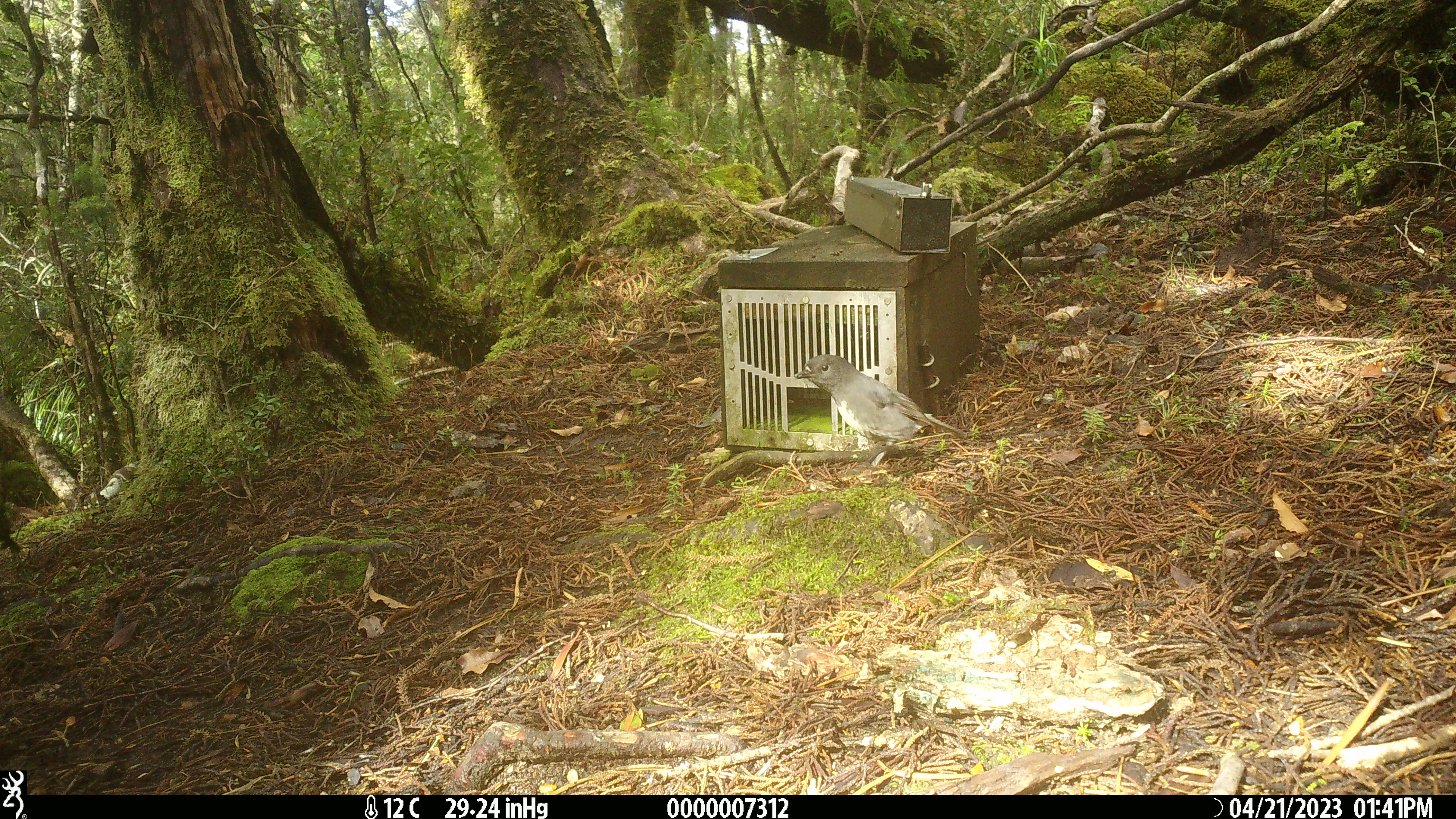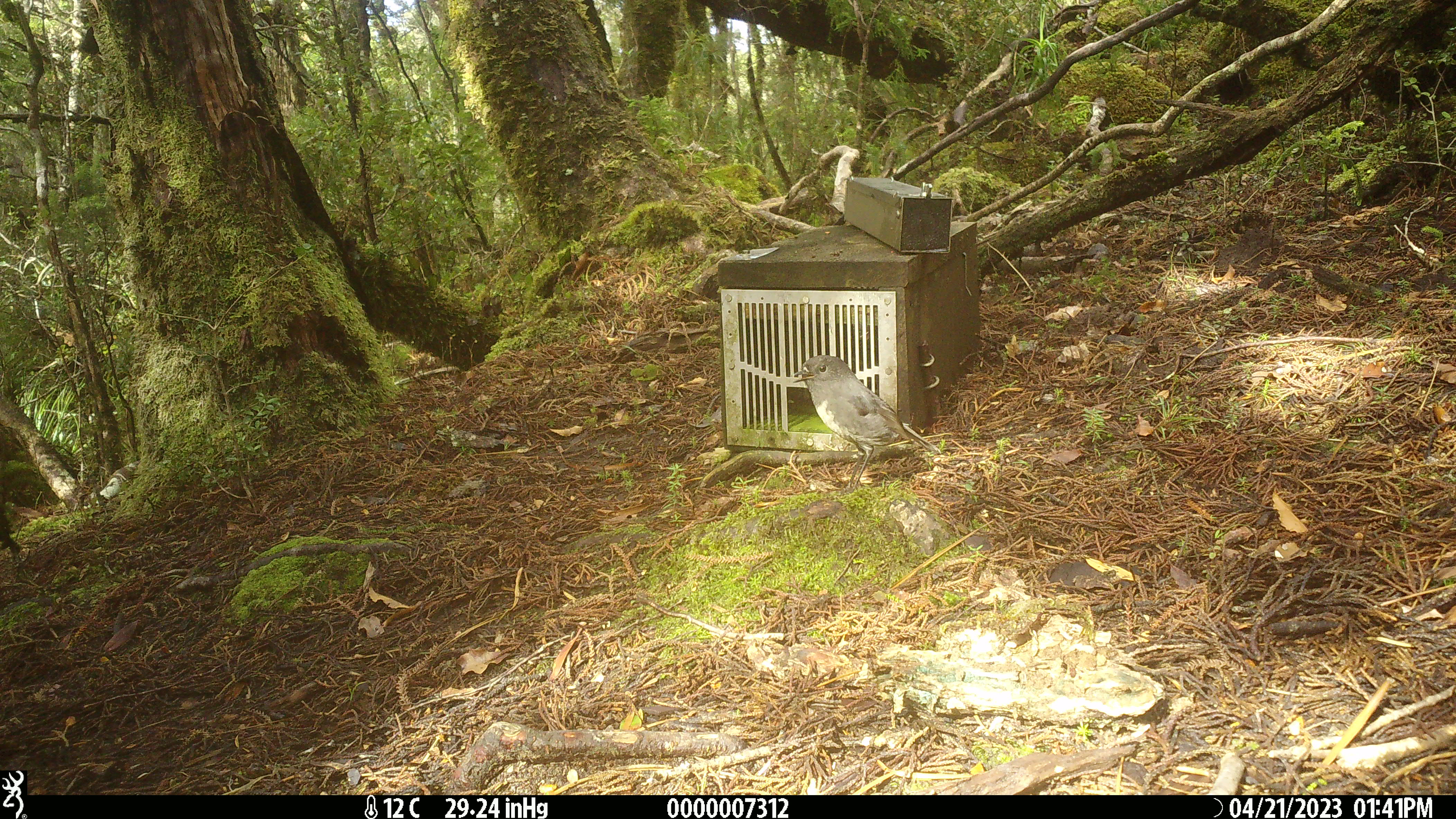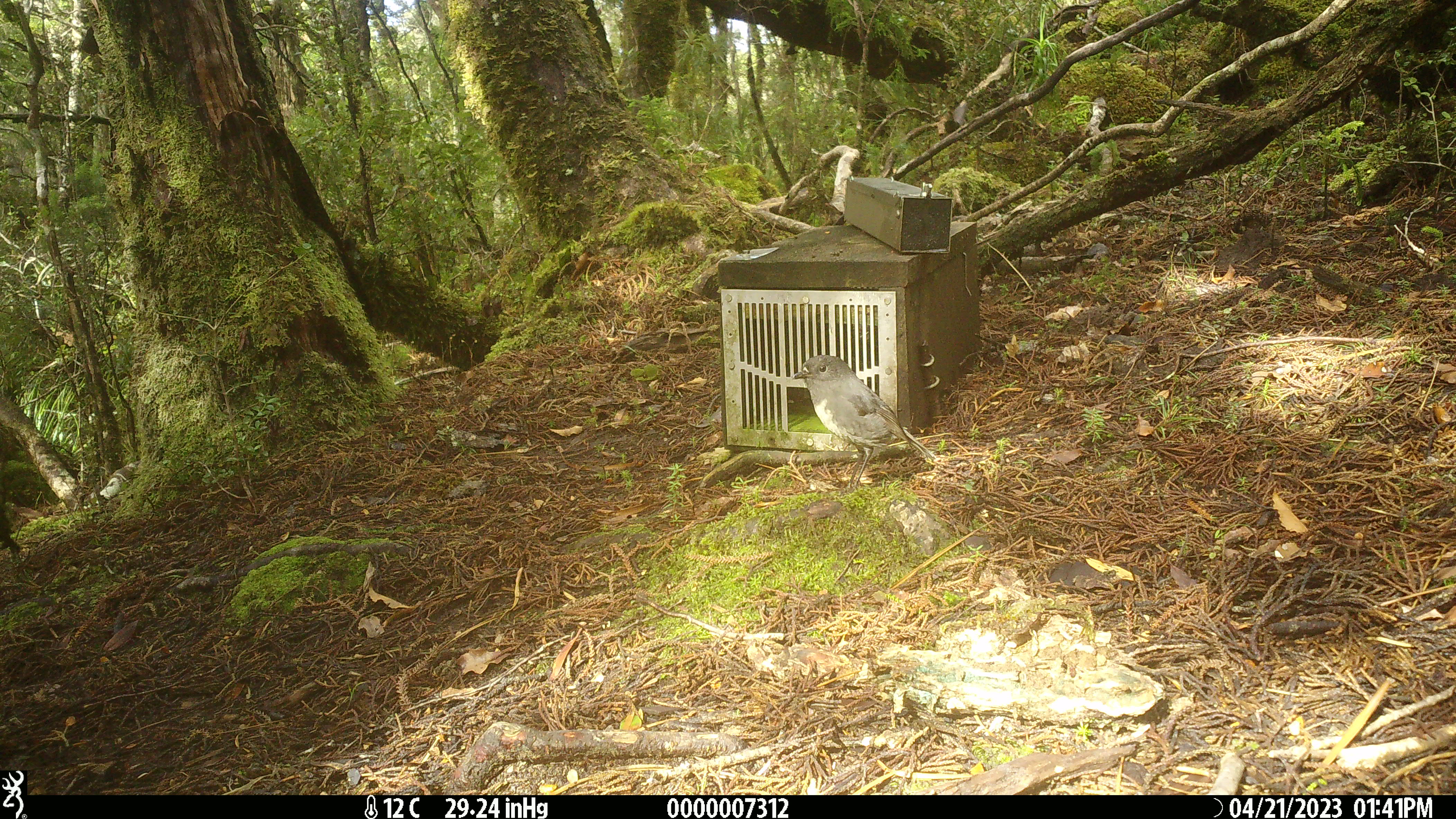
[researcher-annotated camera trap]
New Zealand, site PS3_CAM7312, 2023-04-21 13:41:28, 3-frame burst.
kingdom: Animalia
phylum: Chordata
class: Aves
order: Passeriformes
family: Petroicidae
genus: Petroica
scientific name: Petroica australis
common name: new zealand robin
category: robin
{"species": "robin (new zealand robin) (Petroica australis)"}